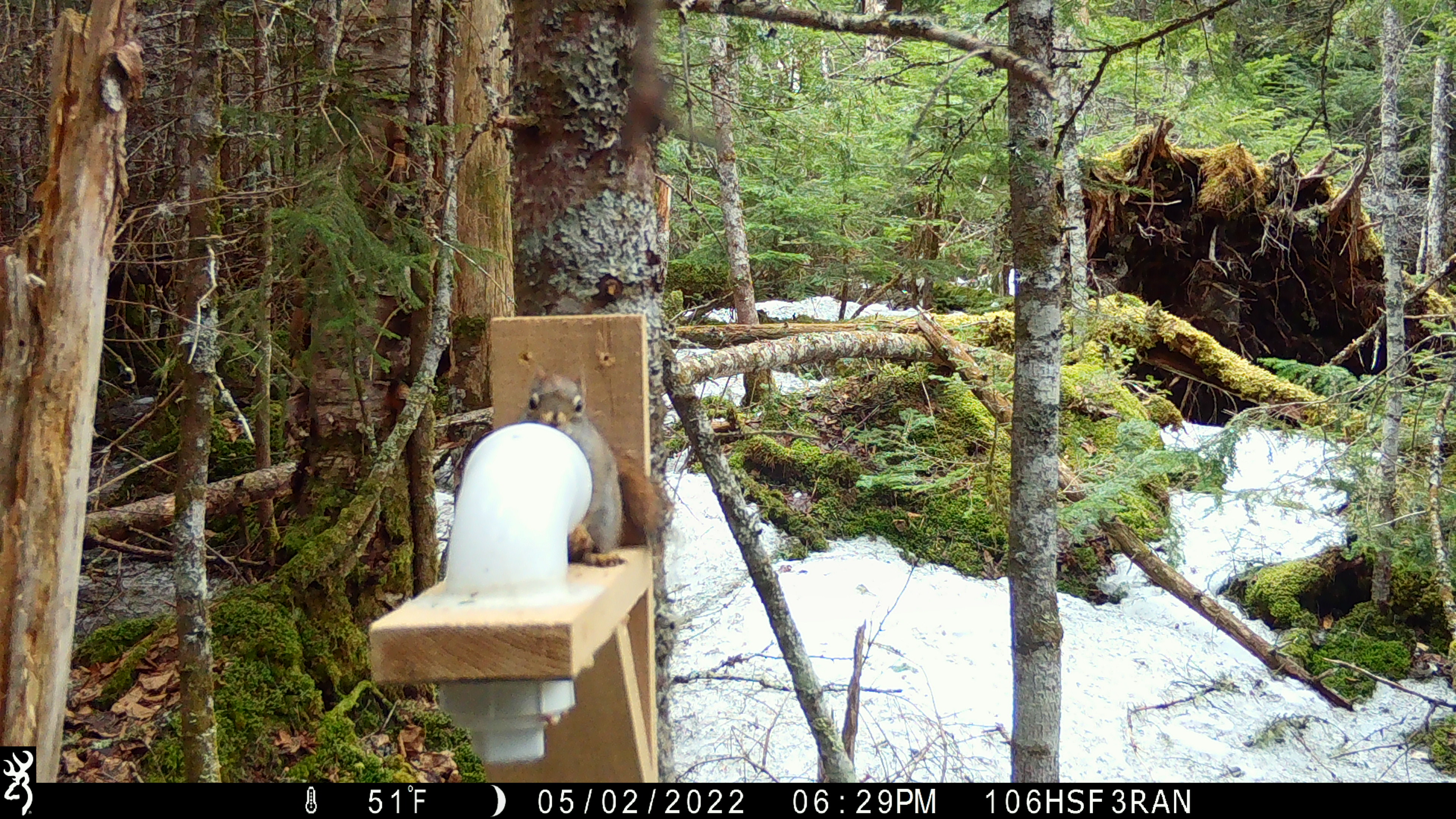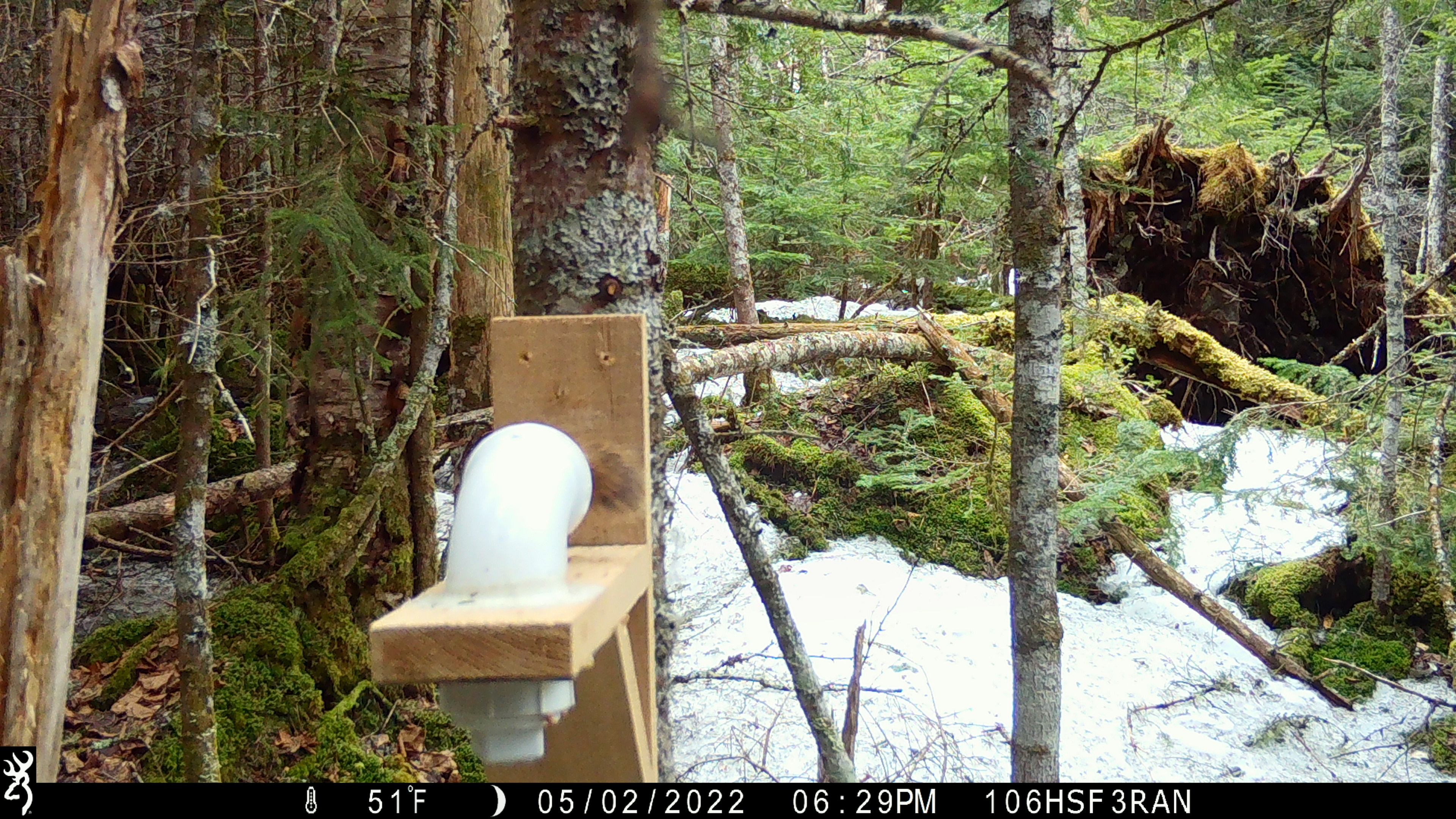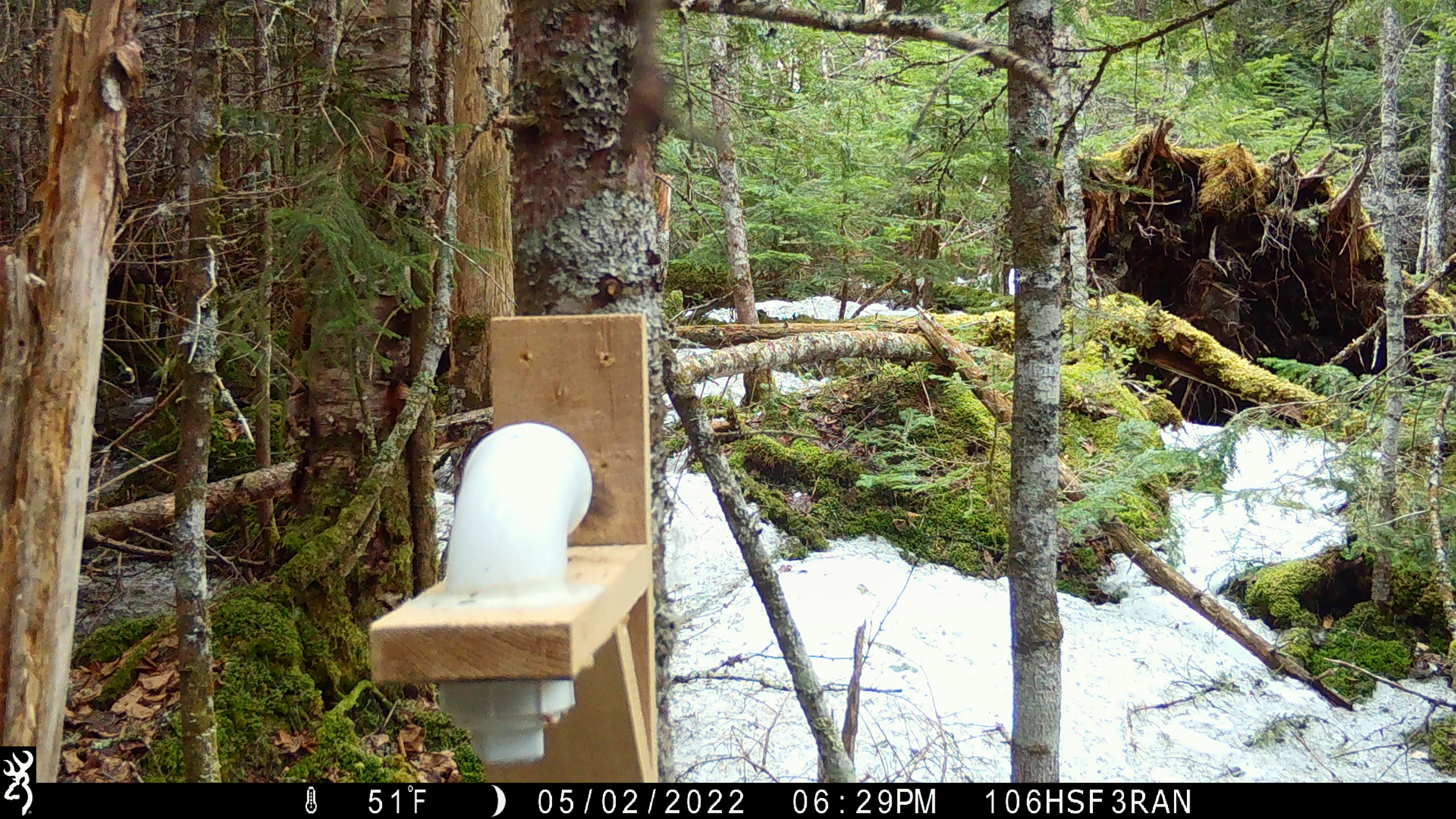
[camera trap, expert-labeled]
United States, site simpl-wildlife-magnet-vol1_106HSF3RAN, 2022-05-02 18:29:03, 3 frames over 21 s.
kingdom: Animalia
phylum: Chordata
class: Mammalia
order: Rodentia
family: Sciuridae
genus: Tamiasciurus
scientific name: Tamiasciurus hudsonicus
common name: red squirrel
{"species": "red squirrel (Tamiasciurus hudsonicus)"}